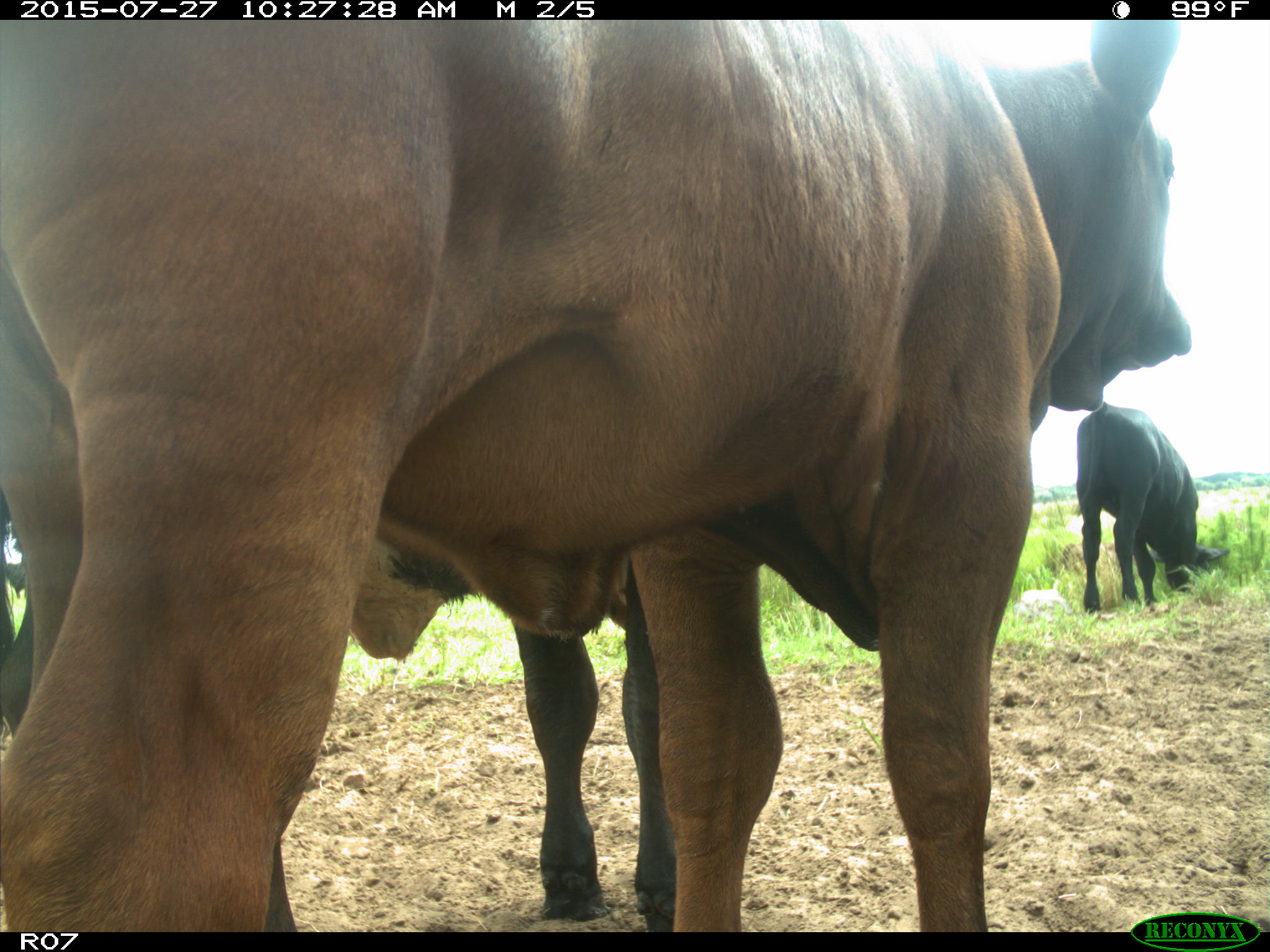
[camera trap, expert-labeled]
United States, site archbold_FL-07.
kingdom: Animalia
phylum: Chordata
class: Mammalia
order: Artiodactyla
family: Bovidae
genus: Bos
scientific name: Bos taurus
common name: domestic cow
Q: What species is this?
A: Bos taurus (domestic cow).